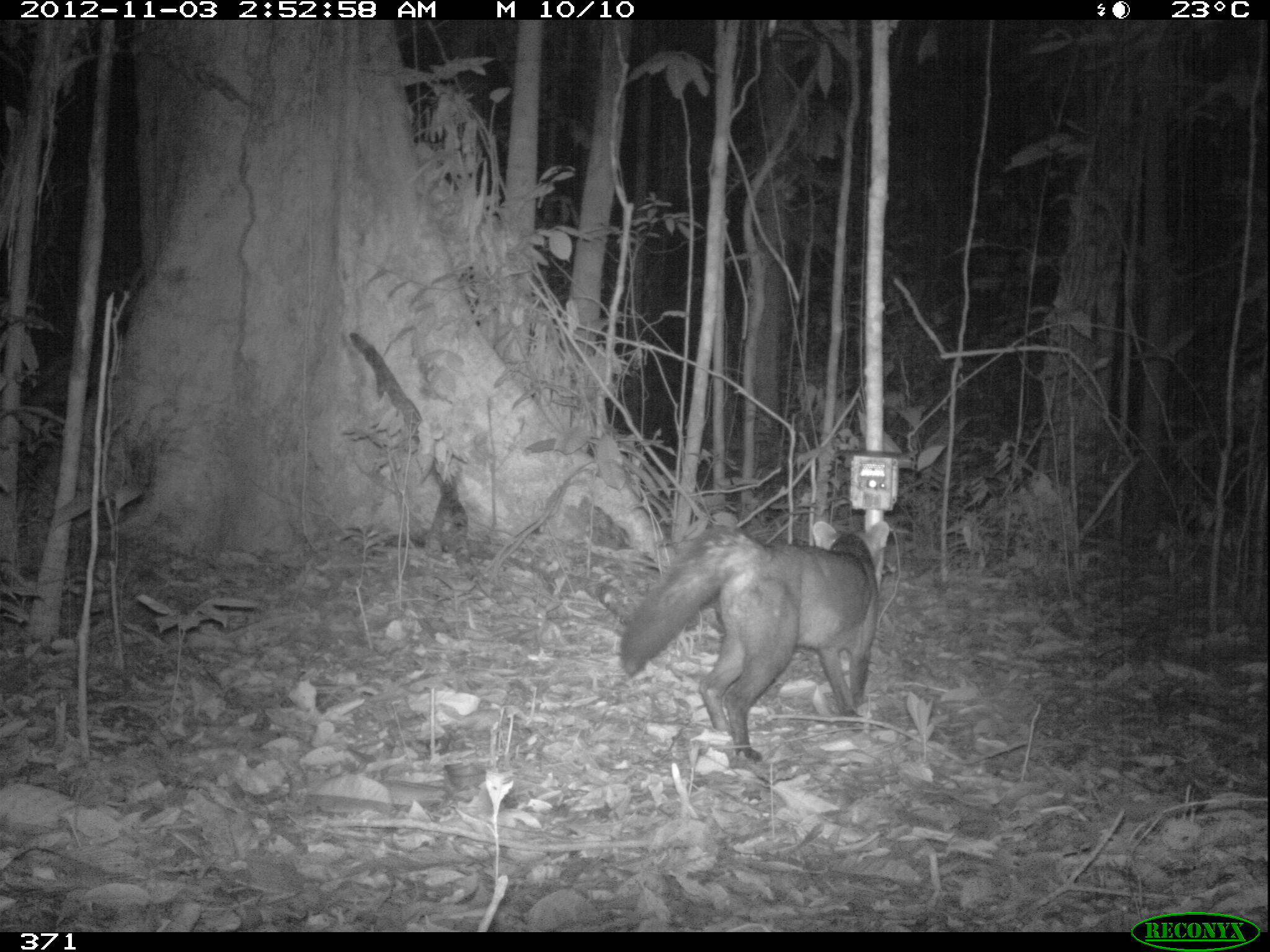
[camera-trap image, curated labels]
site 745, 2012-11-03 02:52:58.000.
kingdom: Animalia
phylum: Chordata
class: Mammalia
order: Carnivora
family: Canidae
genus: Atelocynus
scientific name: Atelocynus microtis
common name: short-eared dog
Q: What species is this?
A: Atelocynus microtis (short-eared dog).